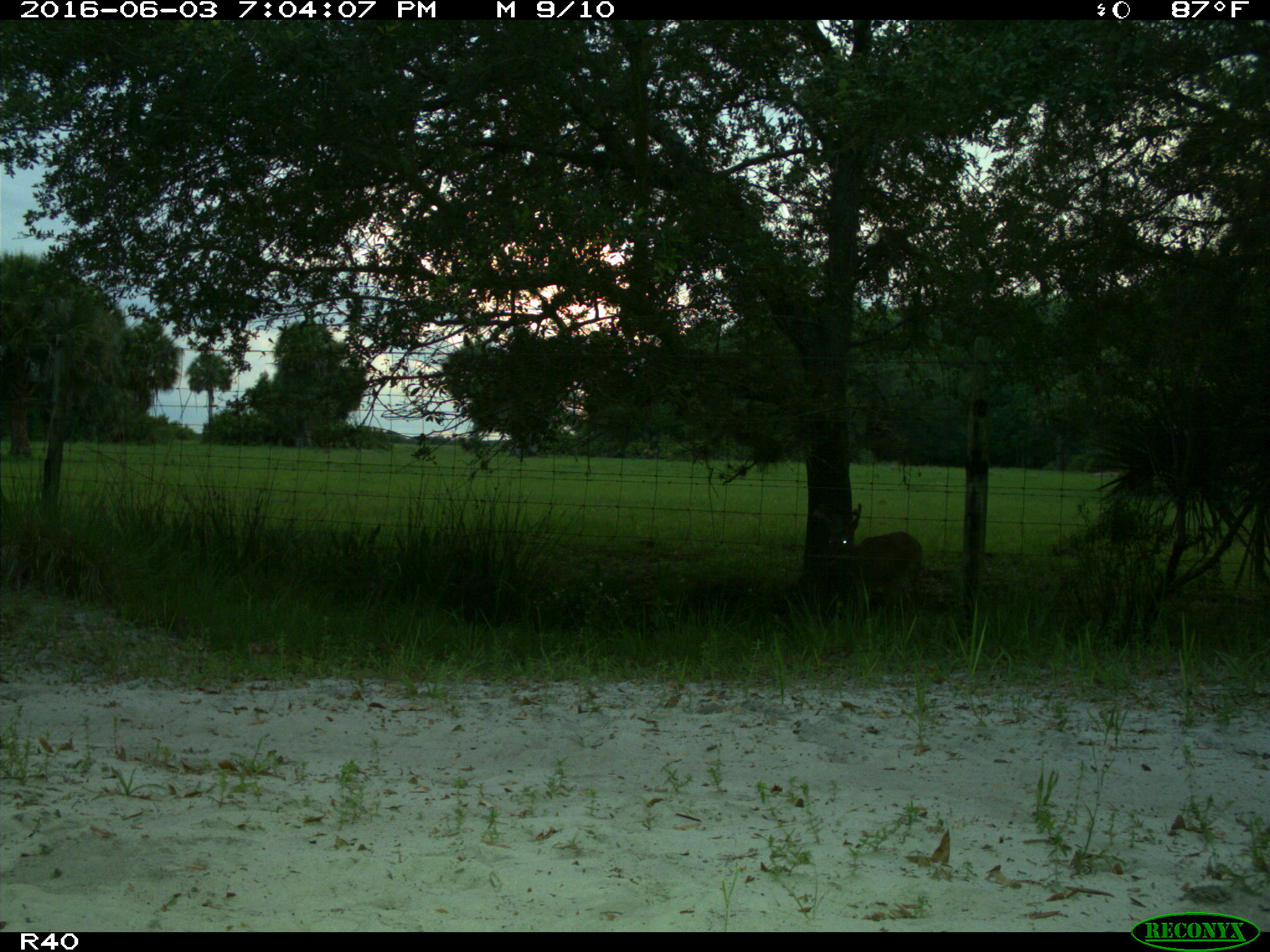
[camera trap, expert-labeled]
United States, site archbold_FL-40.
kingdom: Animalia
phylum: Chordata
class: Mammalia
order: Artiodactyla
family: Cervidae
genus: Odocoileus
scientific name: Odocoileus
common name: deer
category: unidentified deer